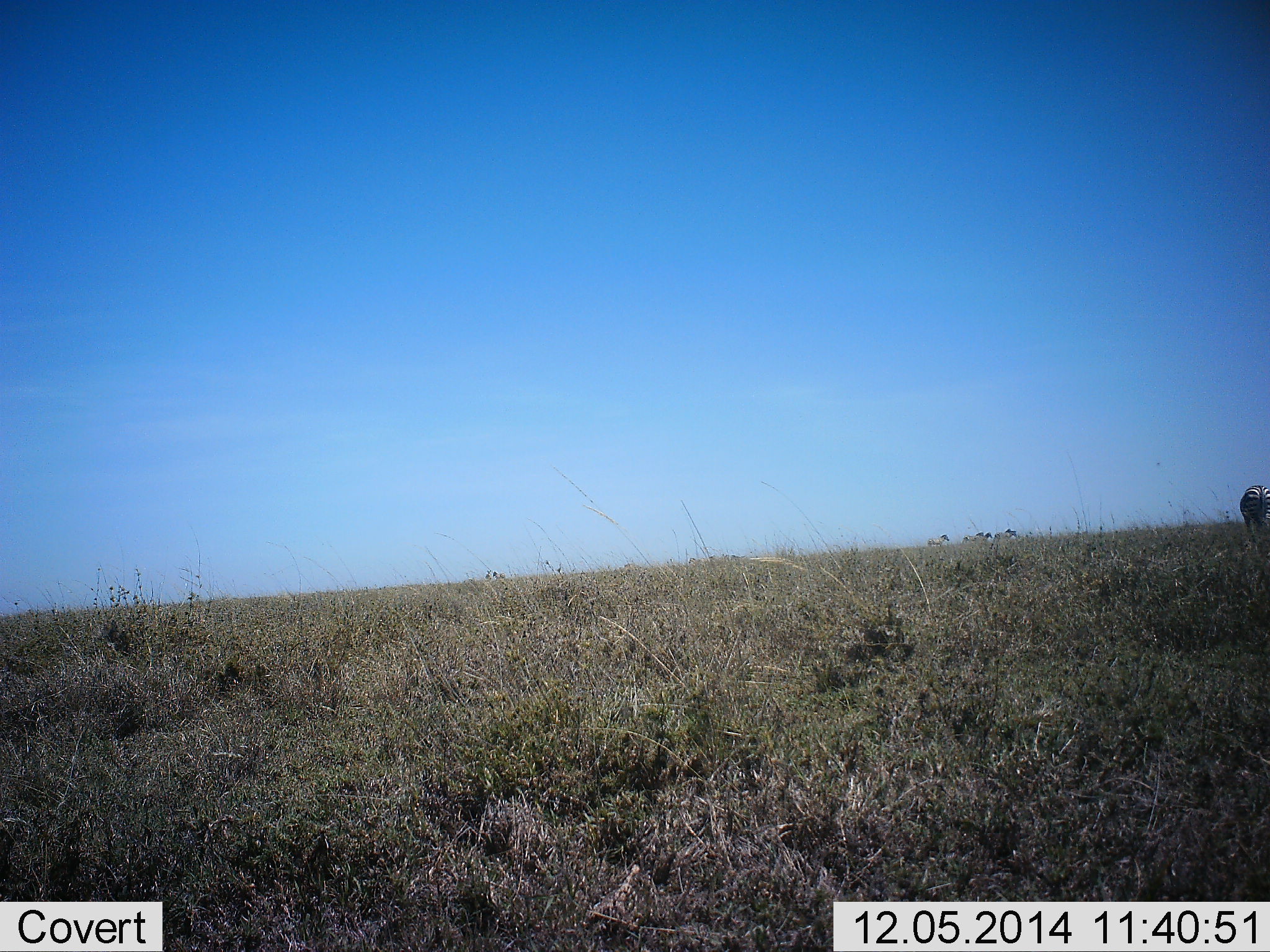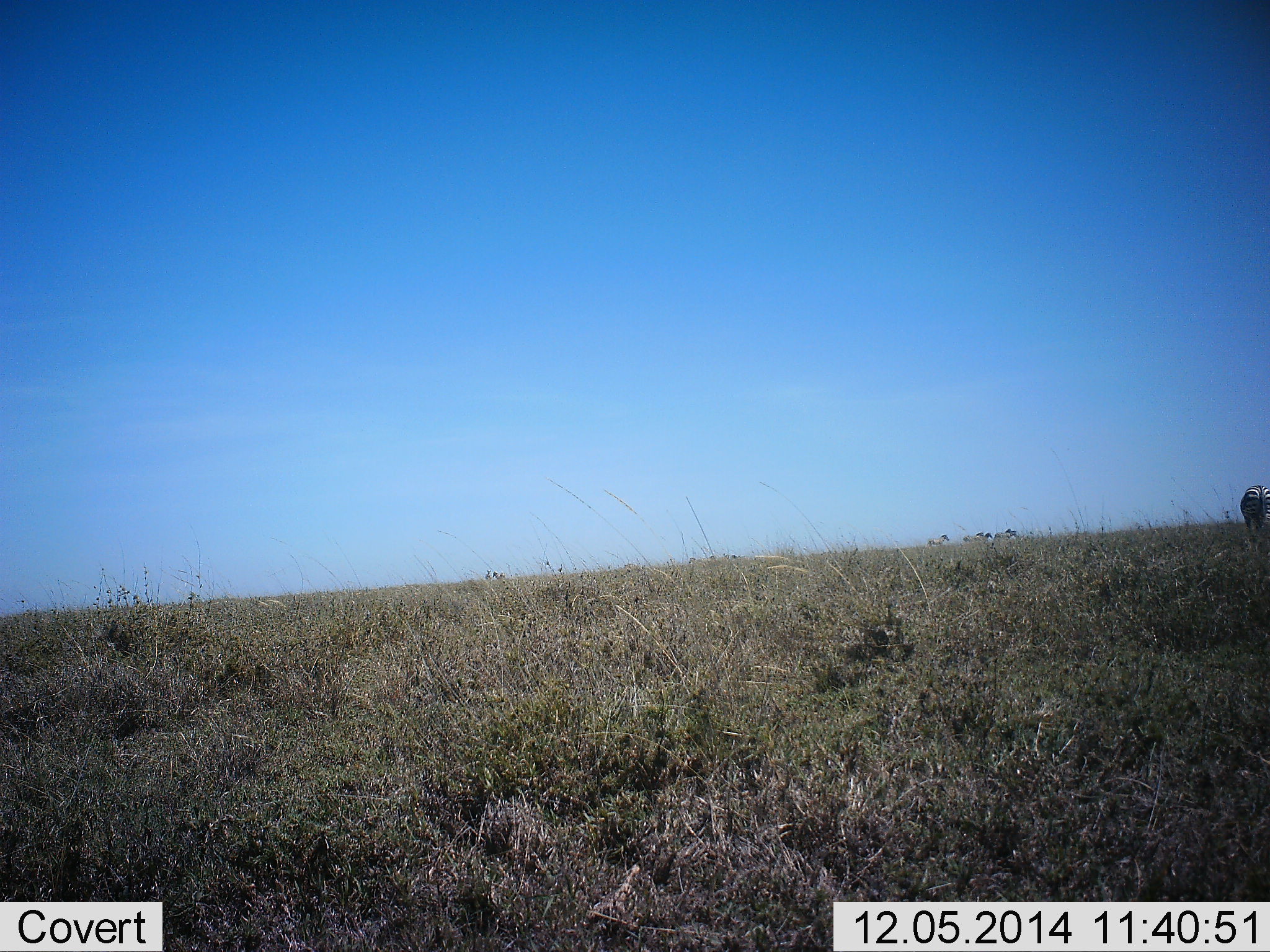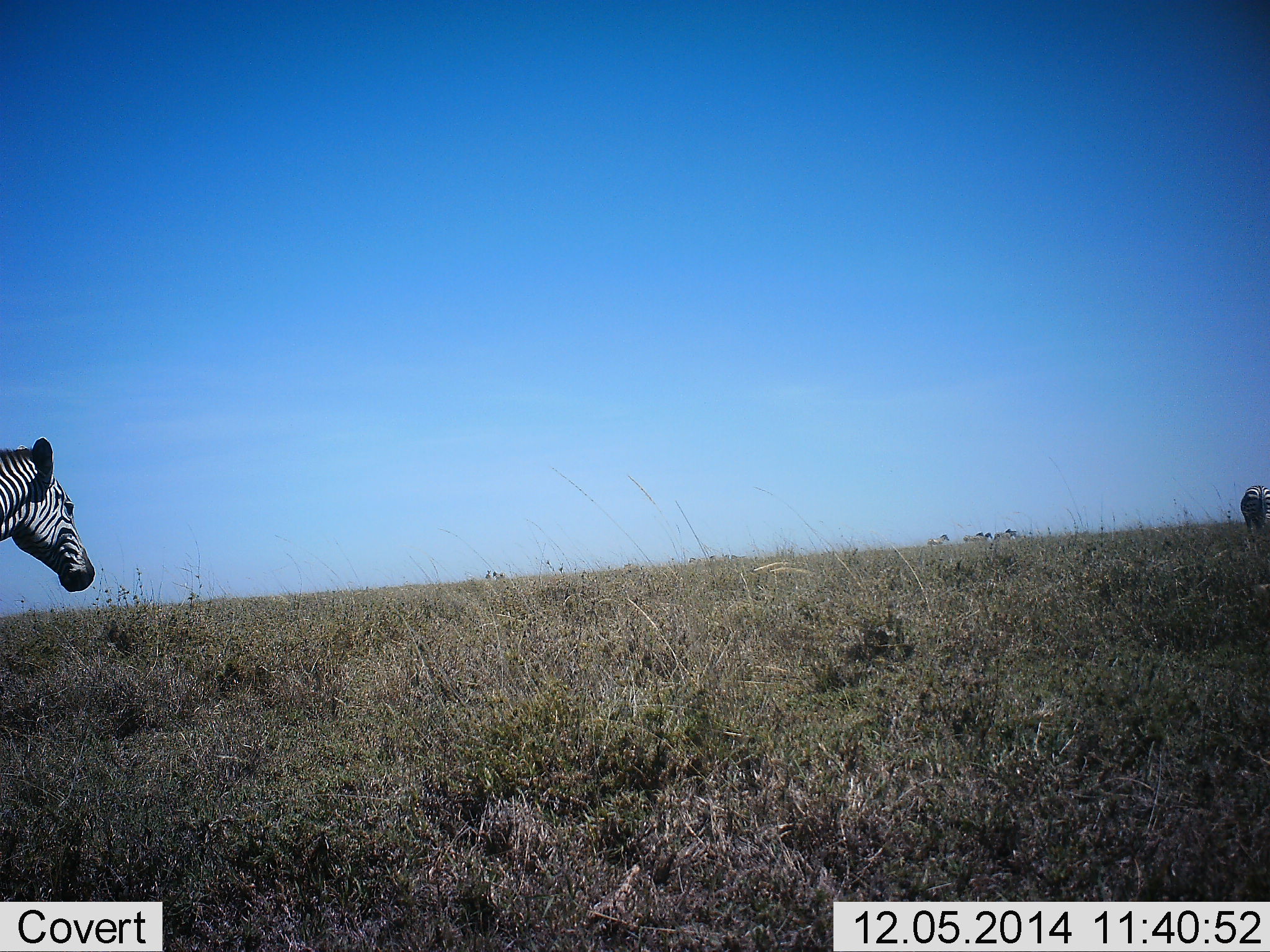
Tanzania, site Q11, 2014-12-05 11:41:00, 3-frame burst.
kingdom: Animalia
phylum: Chordata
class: Mammalia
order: Perissodactyla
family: Equidae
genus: Equus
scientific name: Equus quagga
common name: plains zebra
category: zebra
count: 2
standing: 50%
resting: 0%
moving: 90%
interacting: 0%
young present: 0%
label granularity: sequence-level